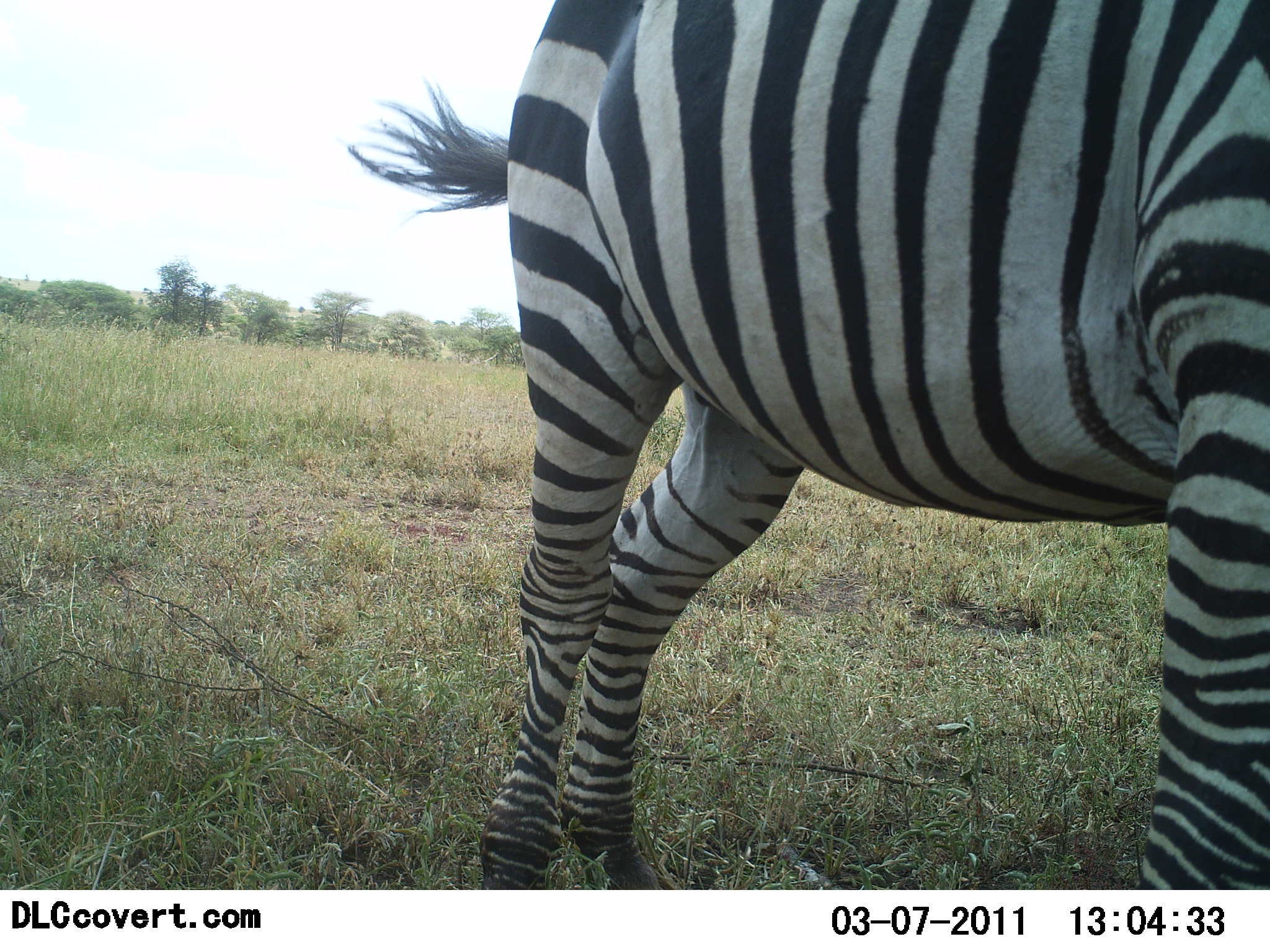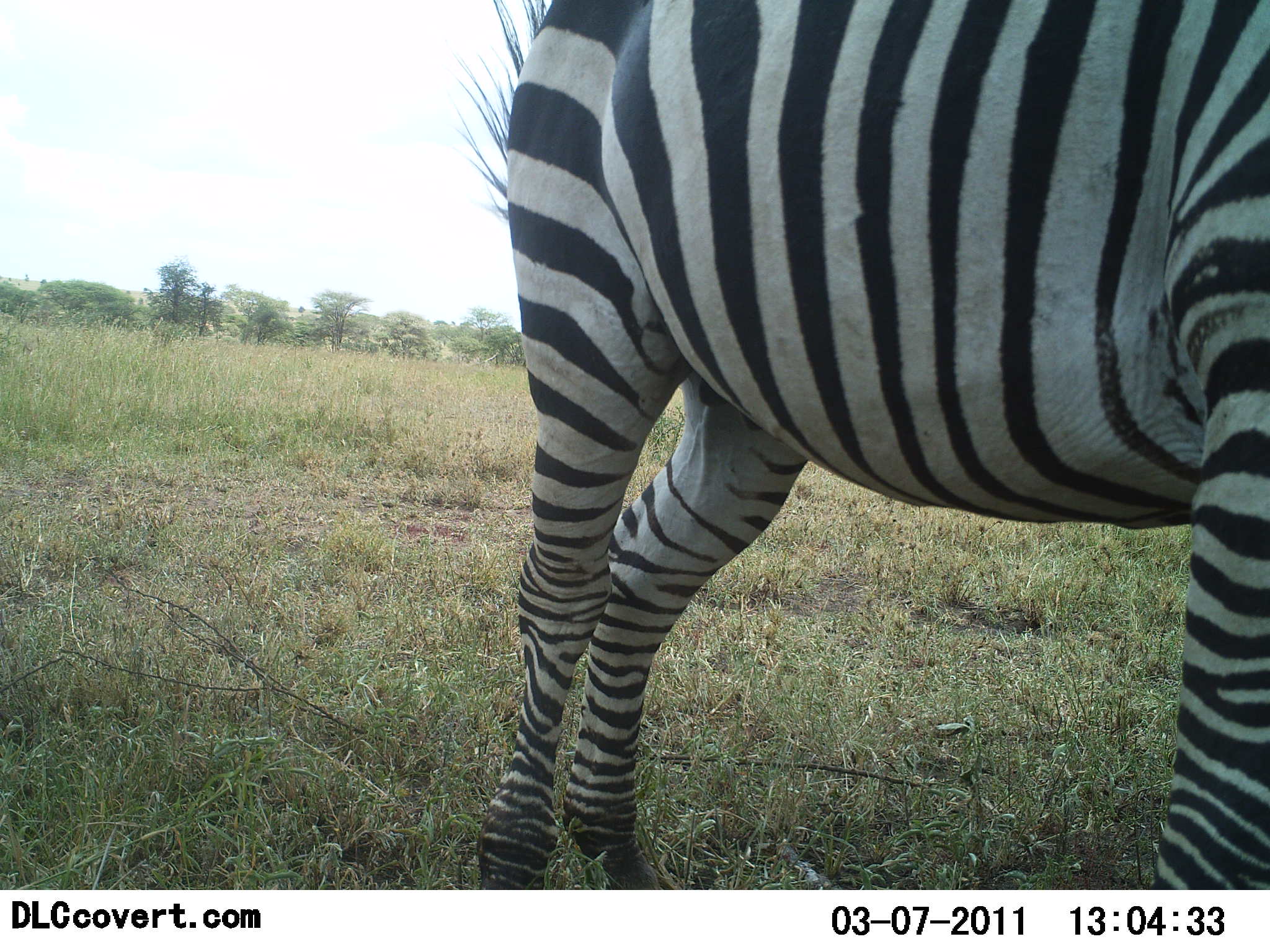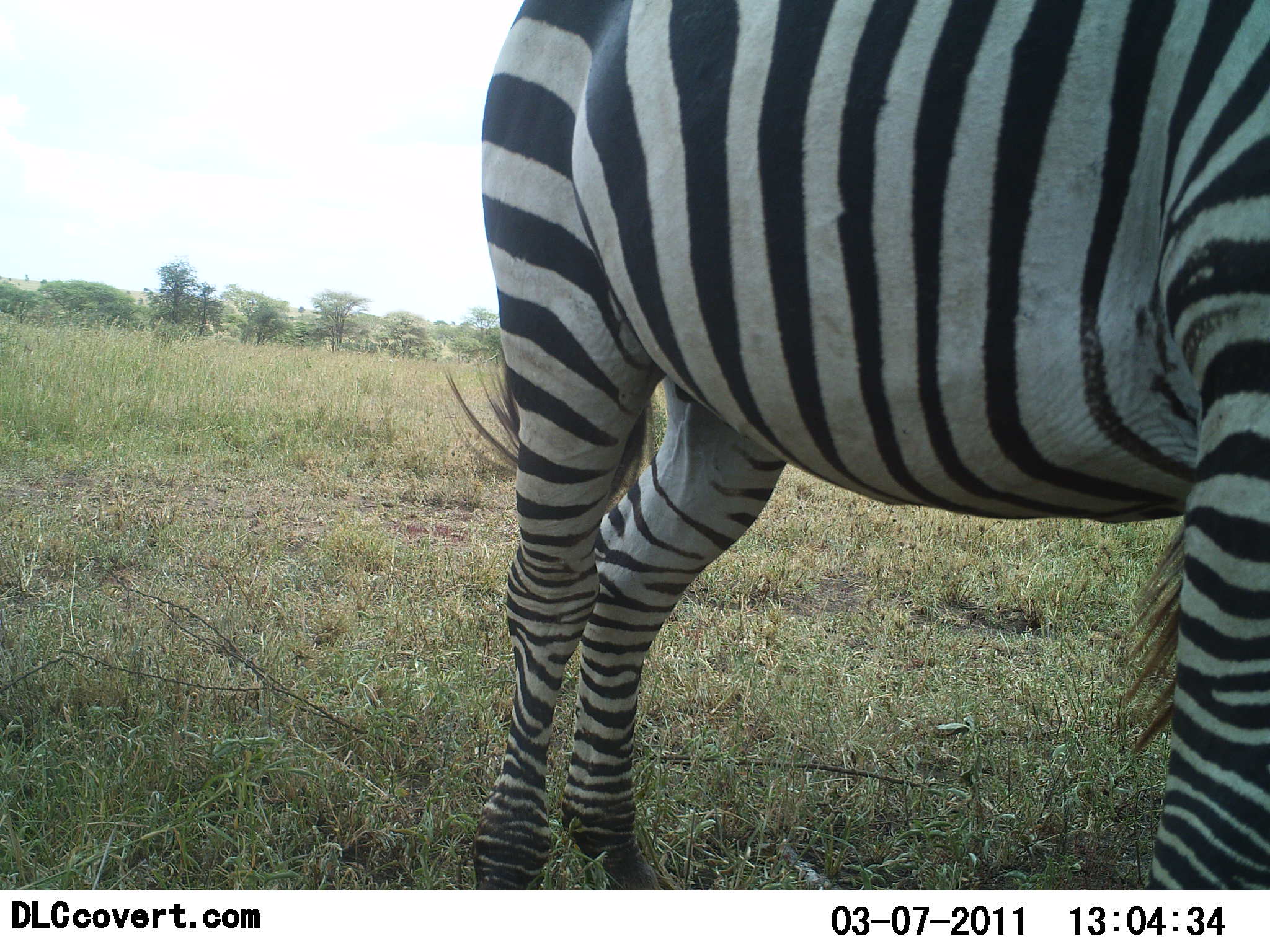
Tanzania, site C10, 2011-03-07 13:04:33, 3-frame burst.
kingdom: Animalia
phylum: Chordata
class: Mammalia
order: Perissodactyla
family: Equidae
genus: Equus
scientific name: Equus quagga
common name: plains zebra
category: zebra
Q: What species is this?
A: Zebra (plains zebra) (Equus quagga).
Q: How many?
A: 1.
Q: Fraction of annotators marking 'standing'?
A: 100%.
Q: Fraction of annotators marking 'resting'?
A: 9%.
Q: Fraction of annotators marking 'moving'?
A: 9%.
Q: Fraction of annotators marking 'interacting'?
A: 0%.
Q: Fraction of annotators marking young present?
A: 0%.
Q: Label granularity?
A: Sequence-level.